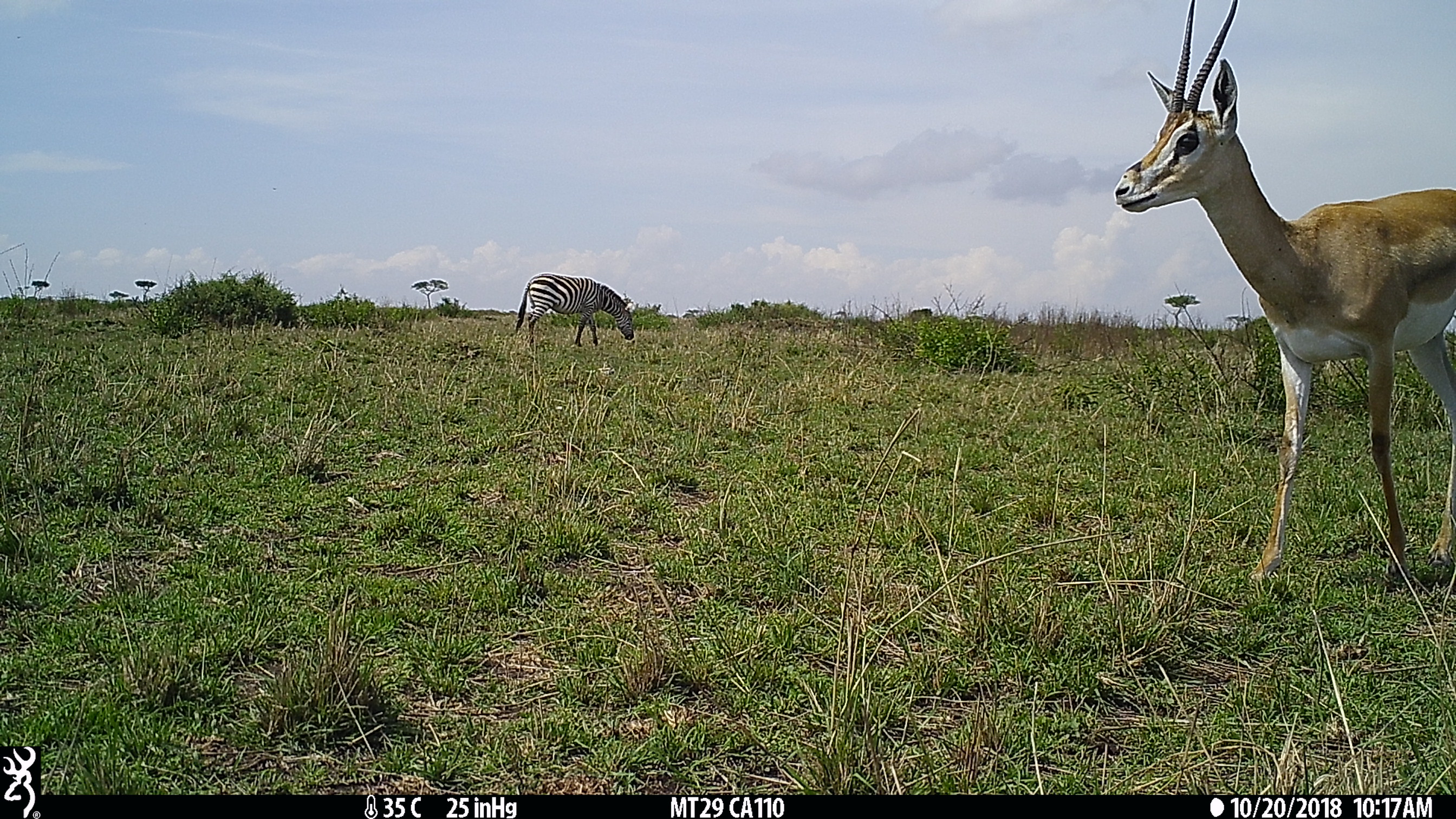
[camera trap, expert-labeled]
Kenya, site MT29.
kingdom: Animalia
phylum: Chordata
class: Mammalia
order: Artiodactyla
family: Bovidae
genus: Nanger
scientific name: Nanger granti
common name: grant's gazelle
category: gazelle grants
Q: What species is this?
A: Gazelle grants (grant's gazelle) (Nanger granti).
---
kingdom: Animalia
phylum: Chordata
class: Mammalia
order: Perissodactyla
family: Equidae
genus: Equus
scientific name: Equus quagga burchellii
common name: burchell's zebra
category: zebra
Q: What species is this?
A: Zebra (burchell's zebra) (Equus quagga burchellii).